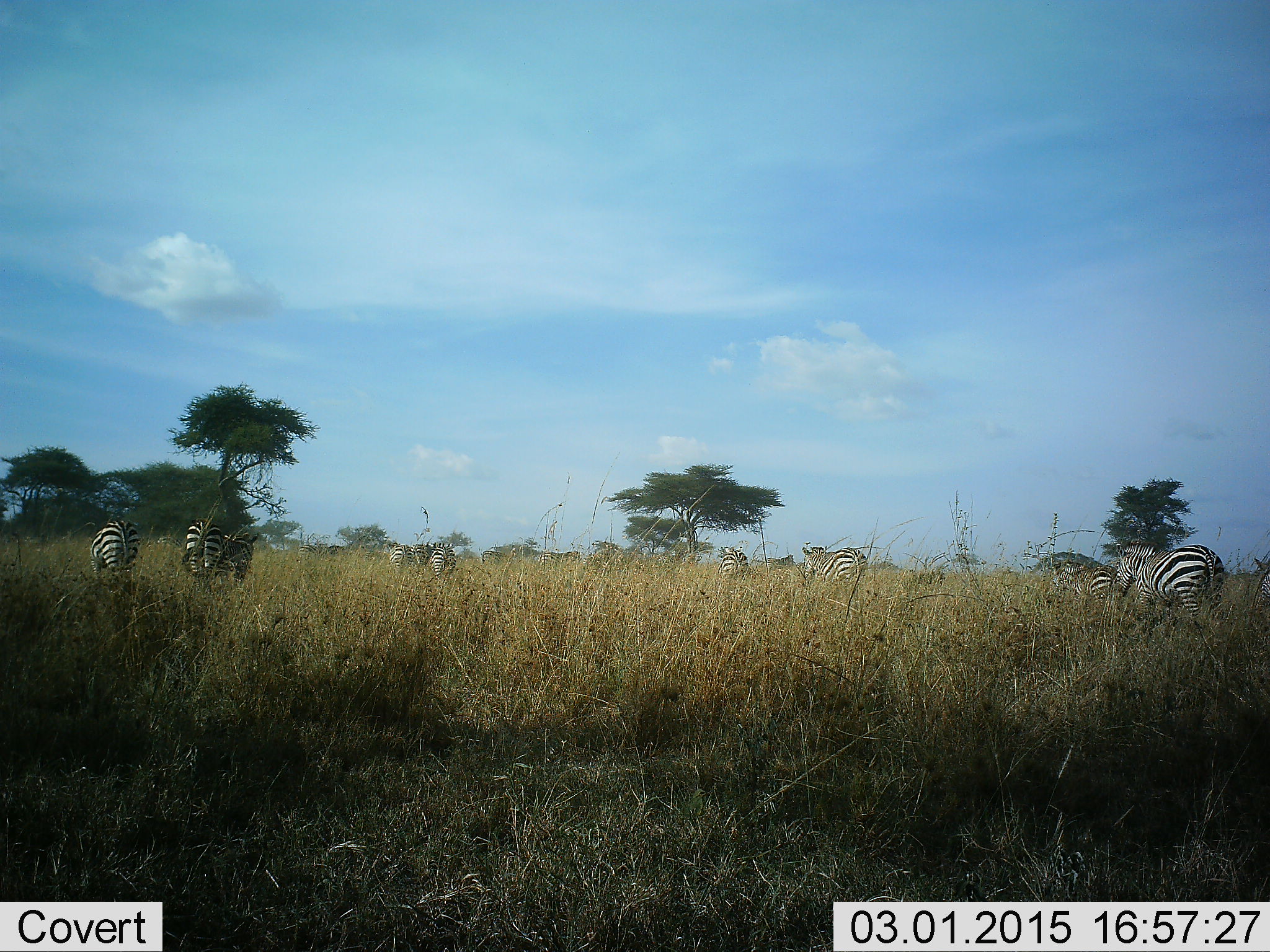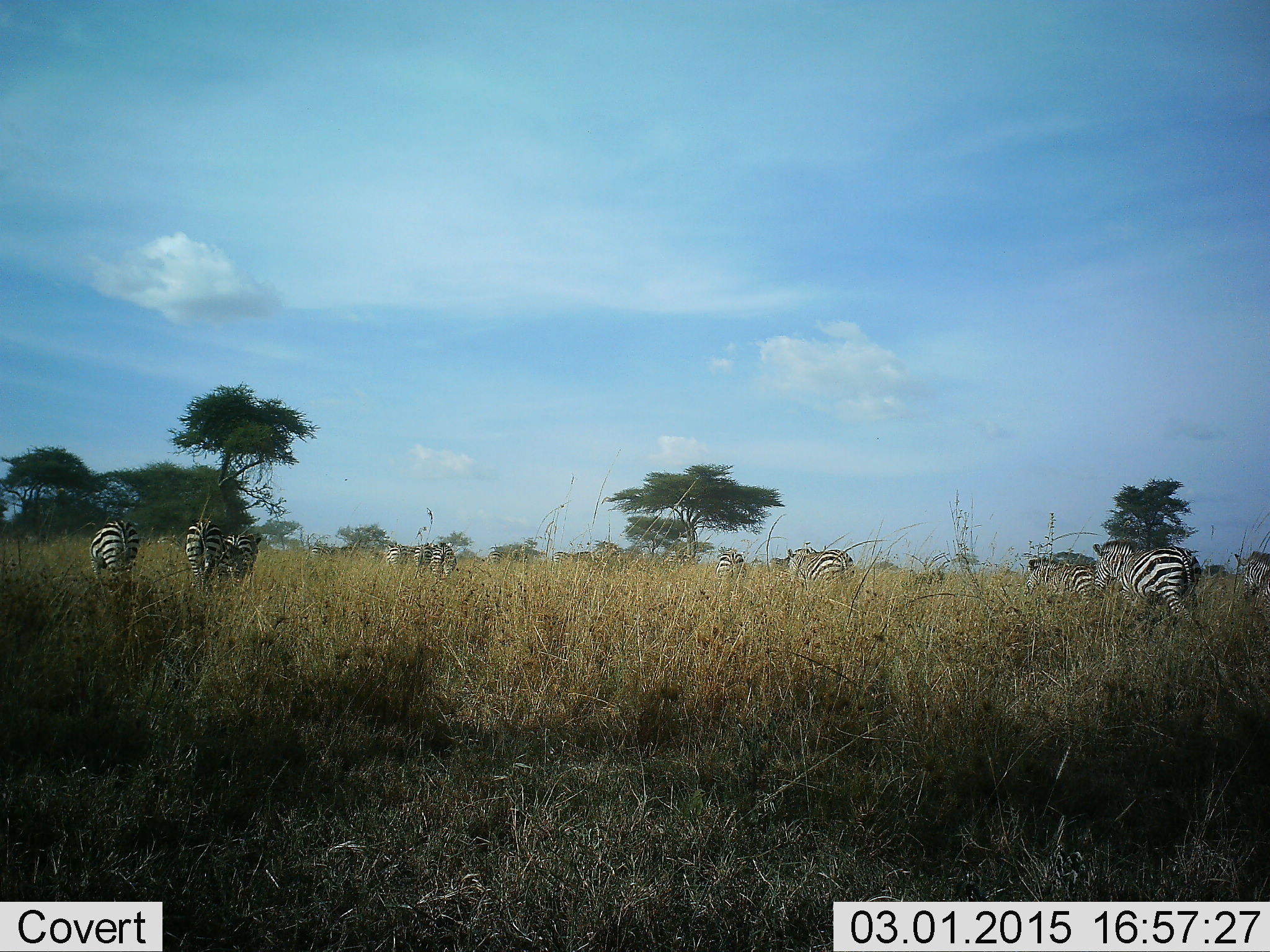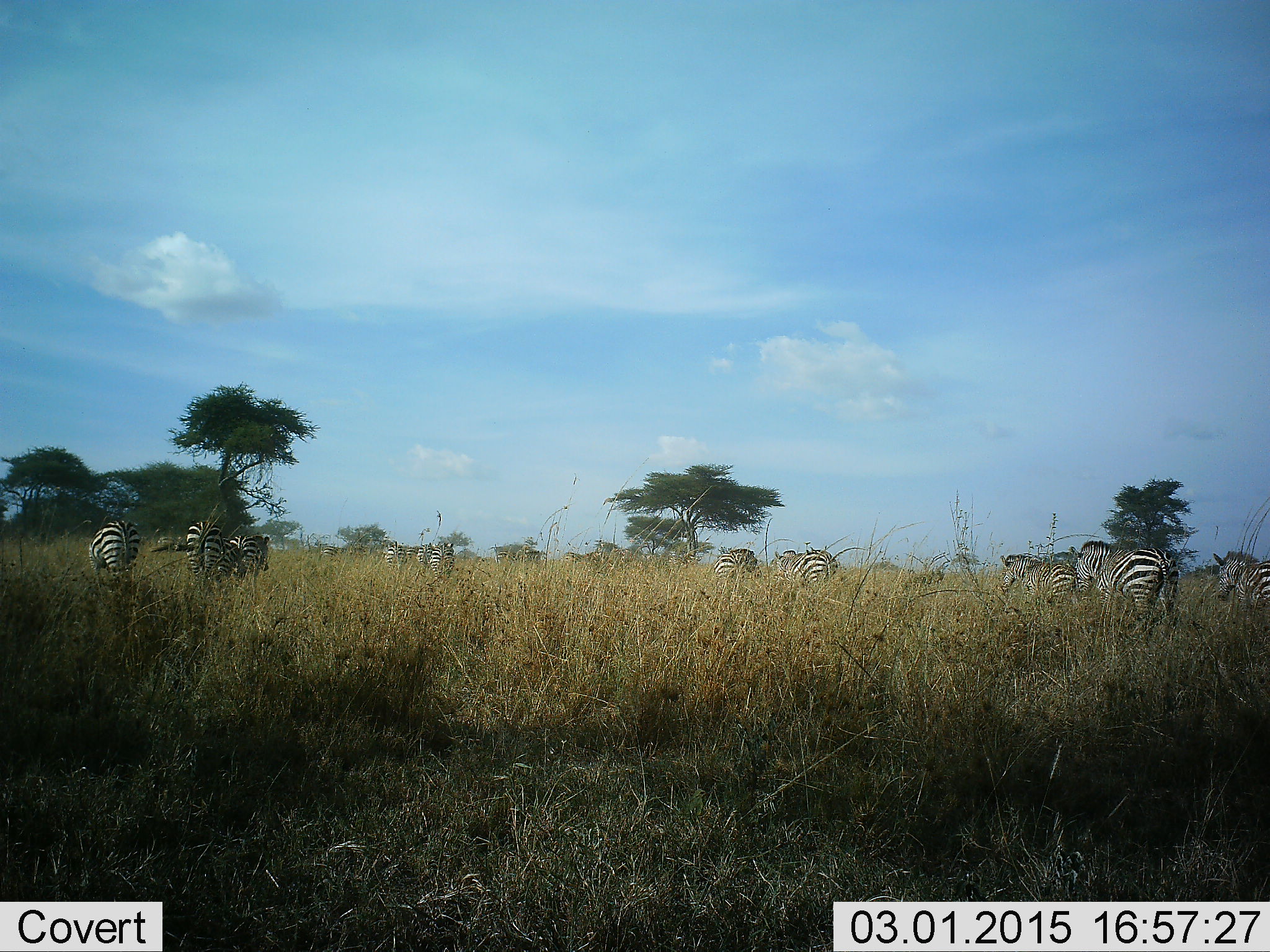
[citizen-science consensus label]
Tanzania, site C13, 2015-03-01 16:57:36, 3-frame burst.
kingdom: Animalia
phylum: Chordata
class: Mammalia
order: Perissodactyla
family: Equidae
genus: Equus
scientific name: Equus quagga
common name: plains zebra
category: zebra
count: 11-50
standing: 30%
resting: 0%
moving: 90%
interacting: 0%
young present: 0%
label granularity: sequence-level